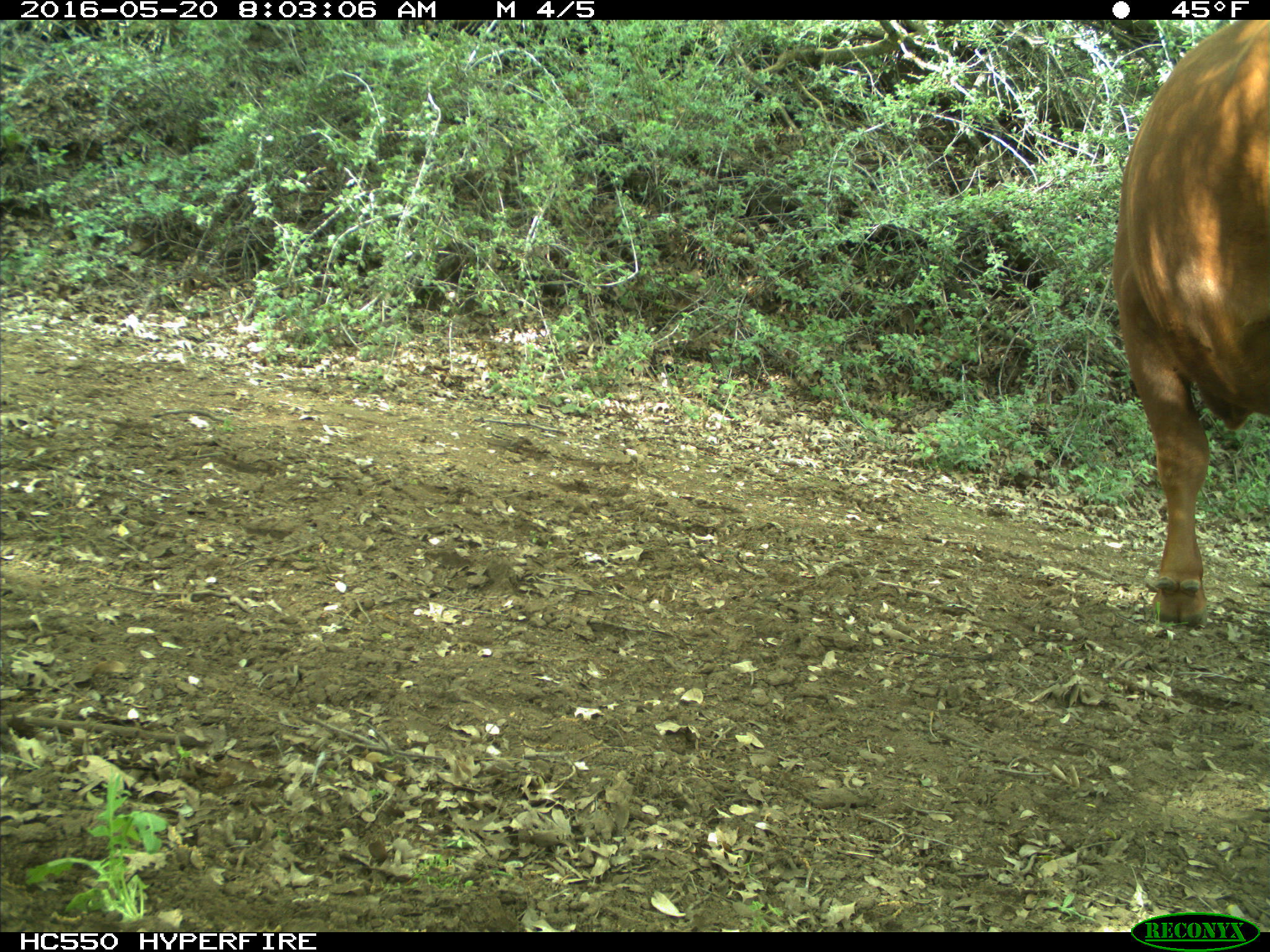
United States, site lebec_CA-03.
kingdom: Animalia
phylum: Chordata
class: Mammalia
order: Artiodactyla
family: Bovidae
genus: Bos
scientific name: Bos taurus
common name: domestic cow